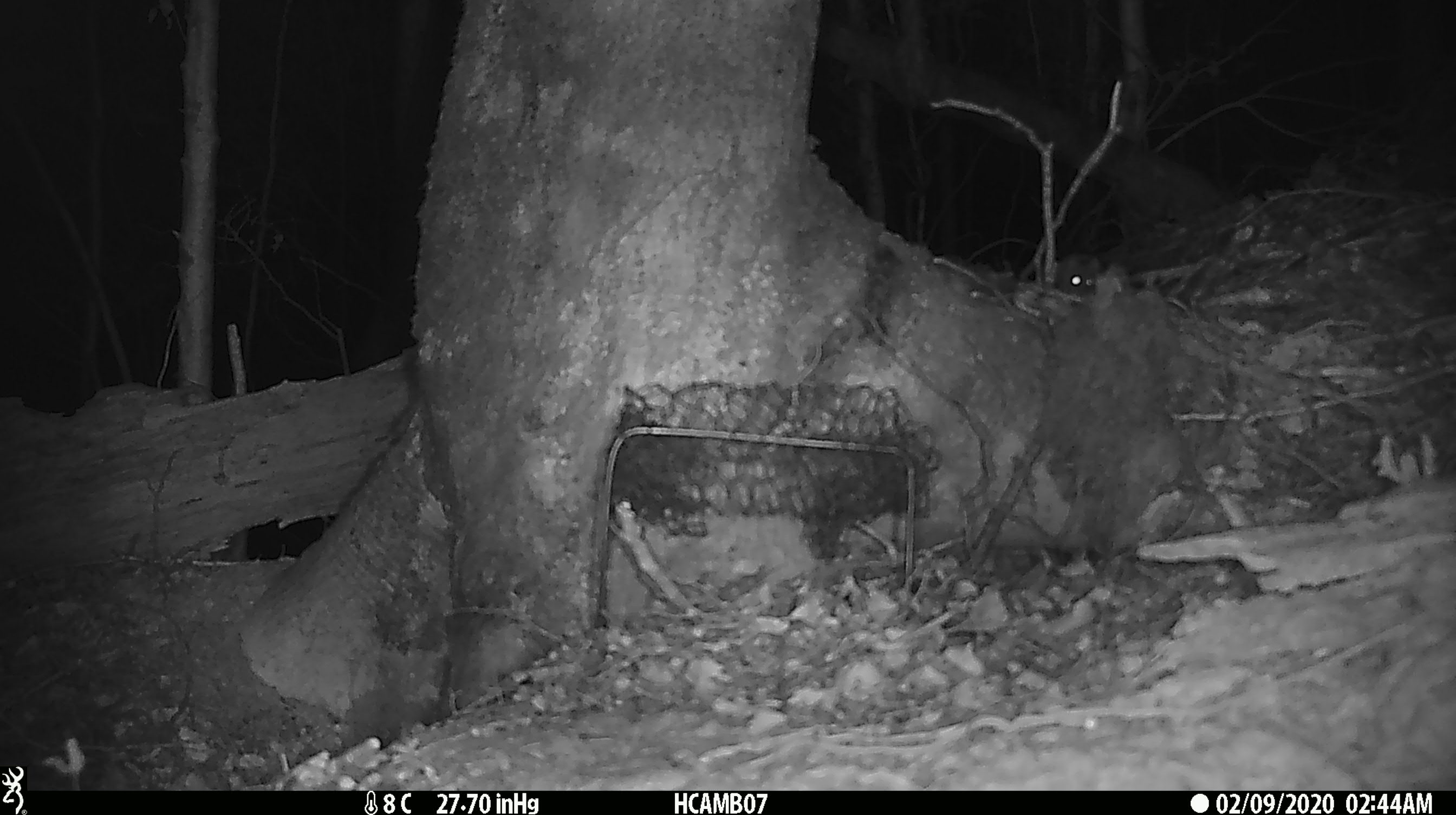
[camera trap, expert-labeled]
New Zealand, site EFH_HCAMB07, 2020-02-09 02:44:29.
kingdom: Animalia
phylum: Chordata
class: Mammalia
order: Rodentia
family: Muridae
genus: Mus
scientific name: Mus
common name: mouse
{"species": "mouse (Mus)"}